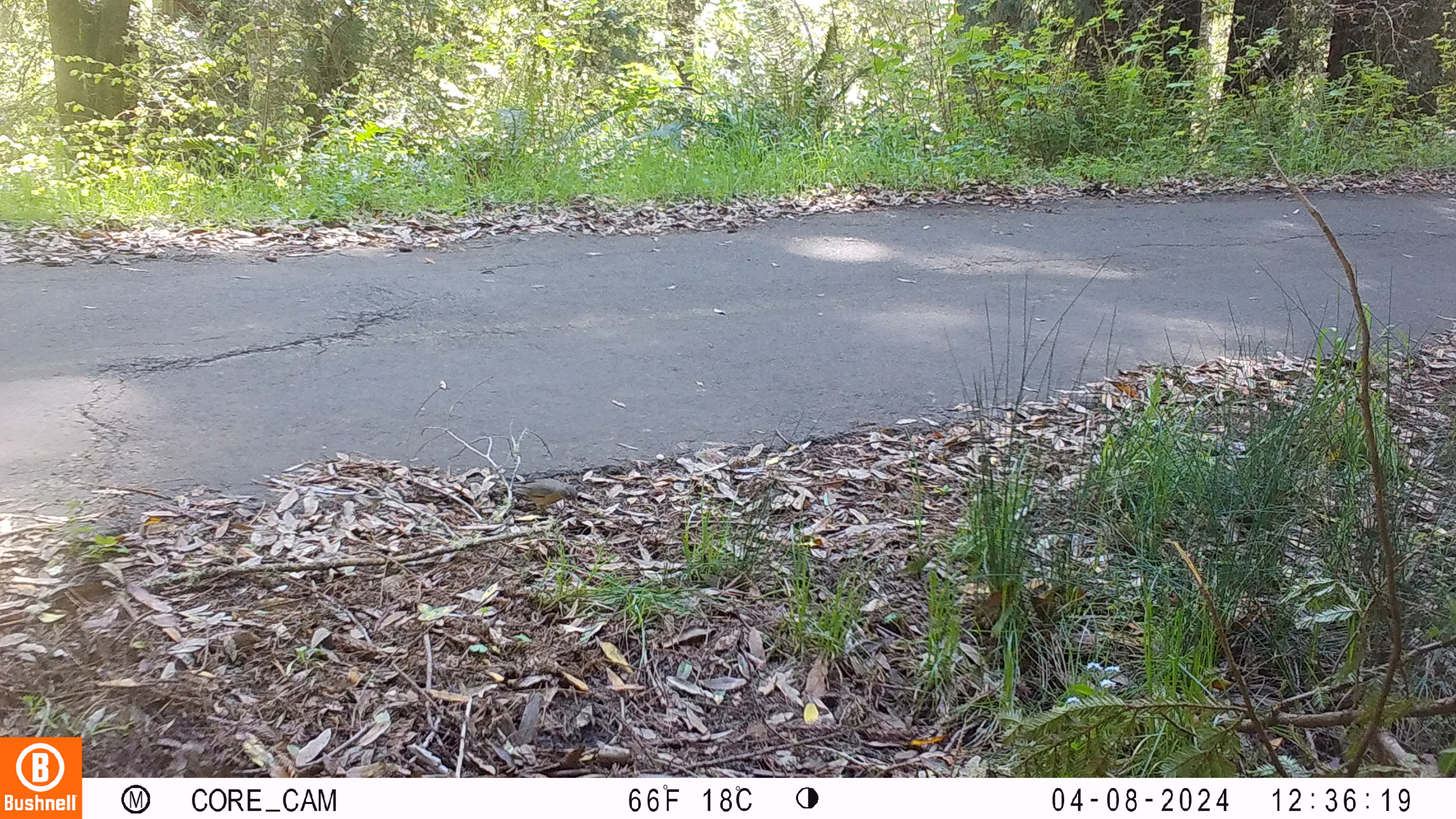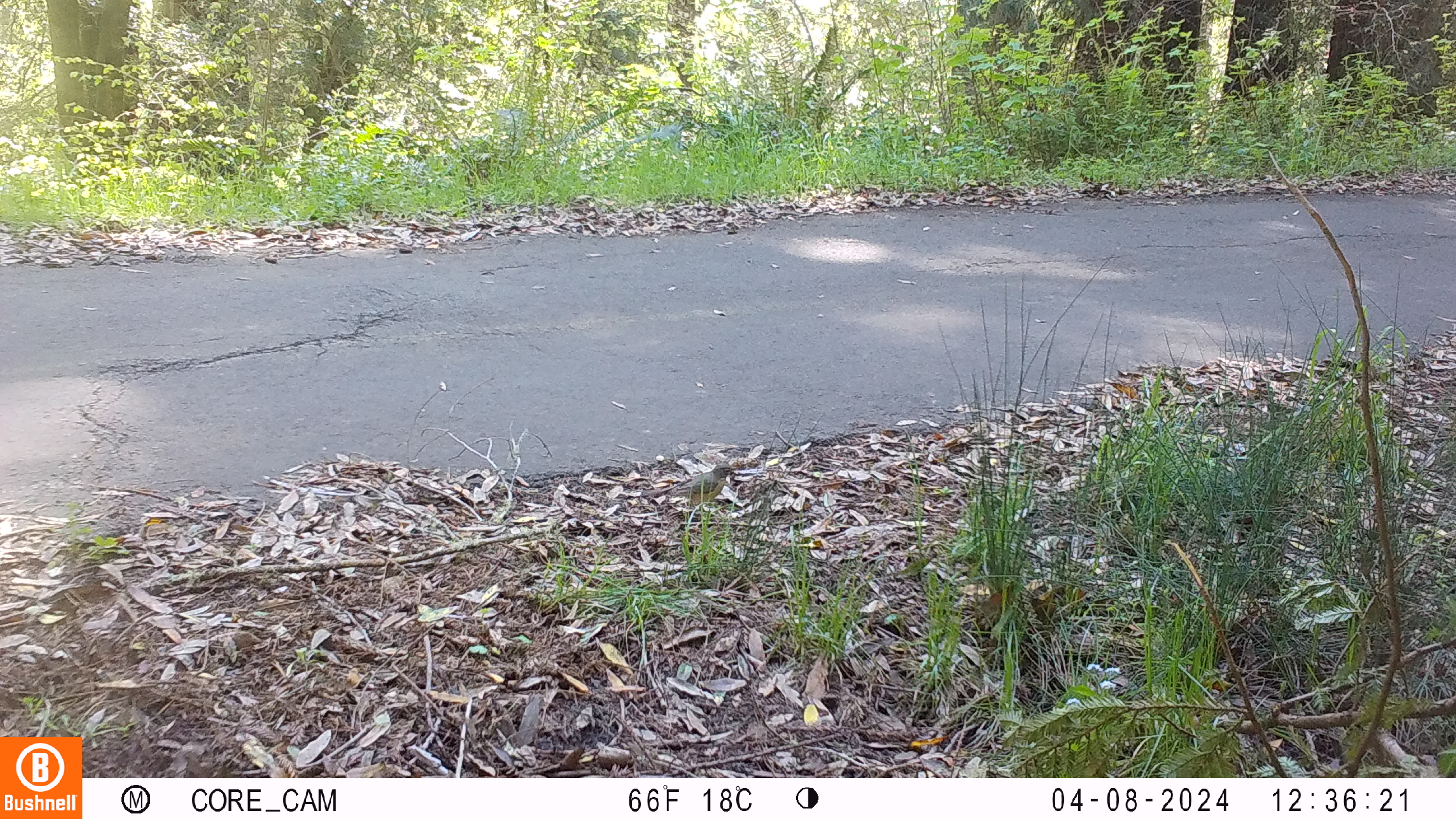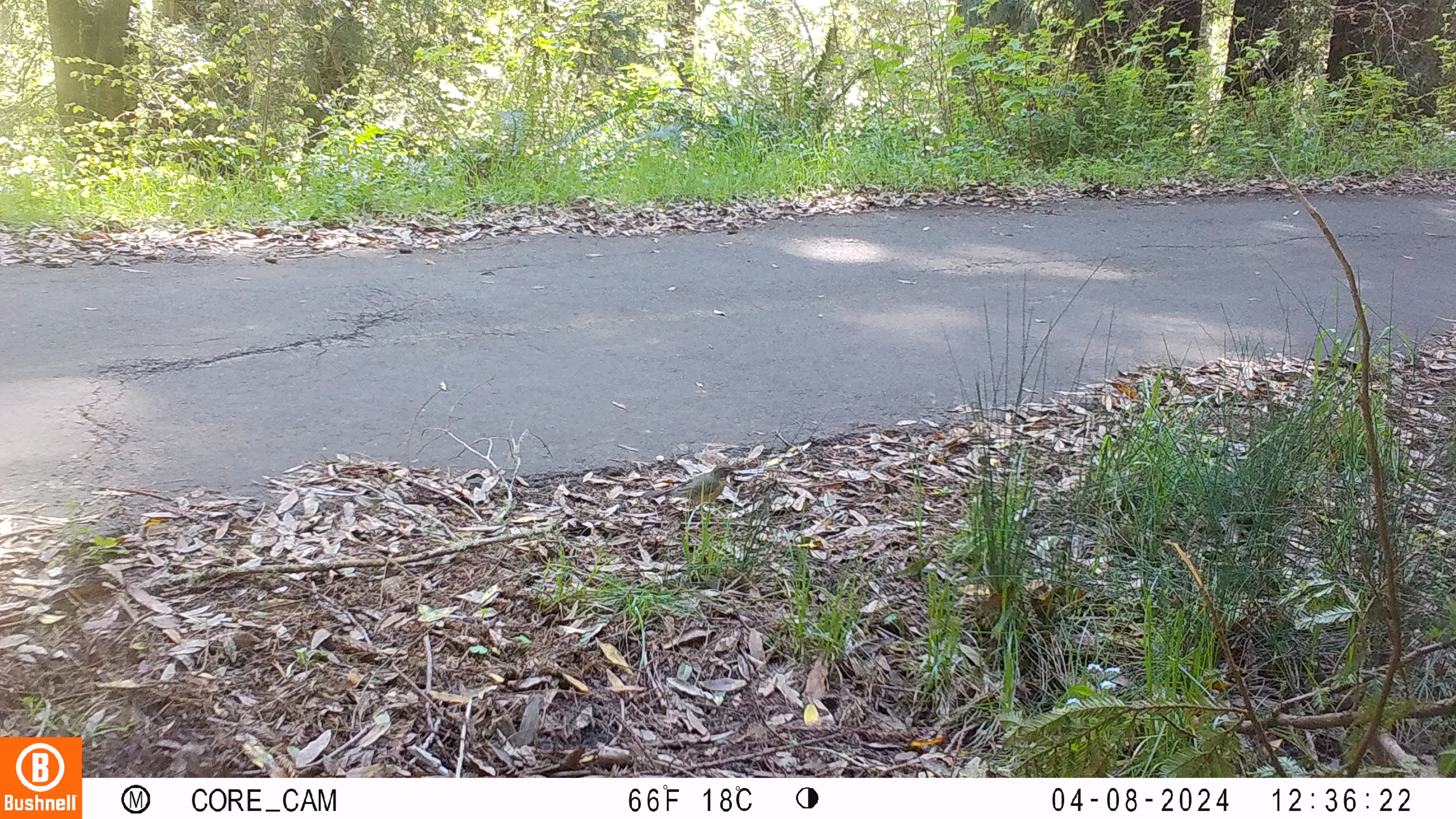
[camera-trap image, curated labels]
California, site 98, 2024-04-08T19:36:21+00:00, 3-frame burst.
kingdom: Animalia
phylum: Chordata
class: Aves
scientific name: Aves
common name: bird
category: unknown bird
Unknown bird (bird) (Aves).